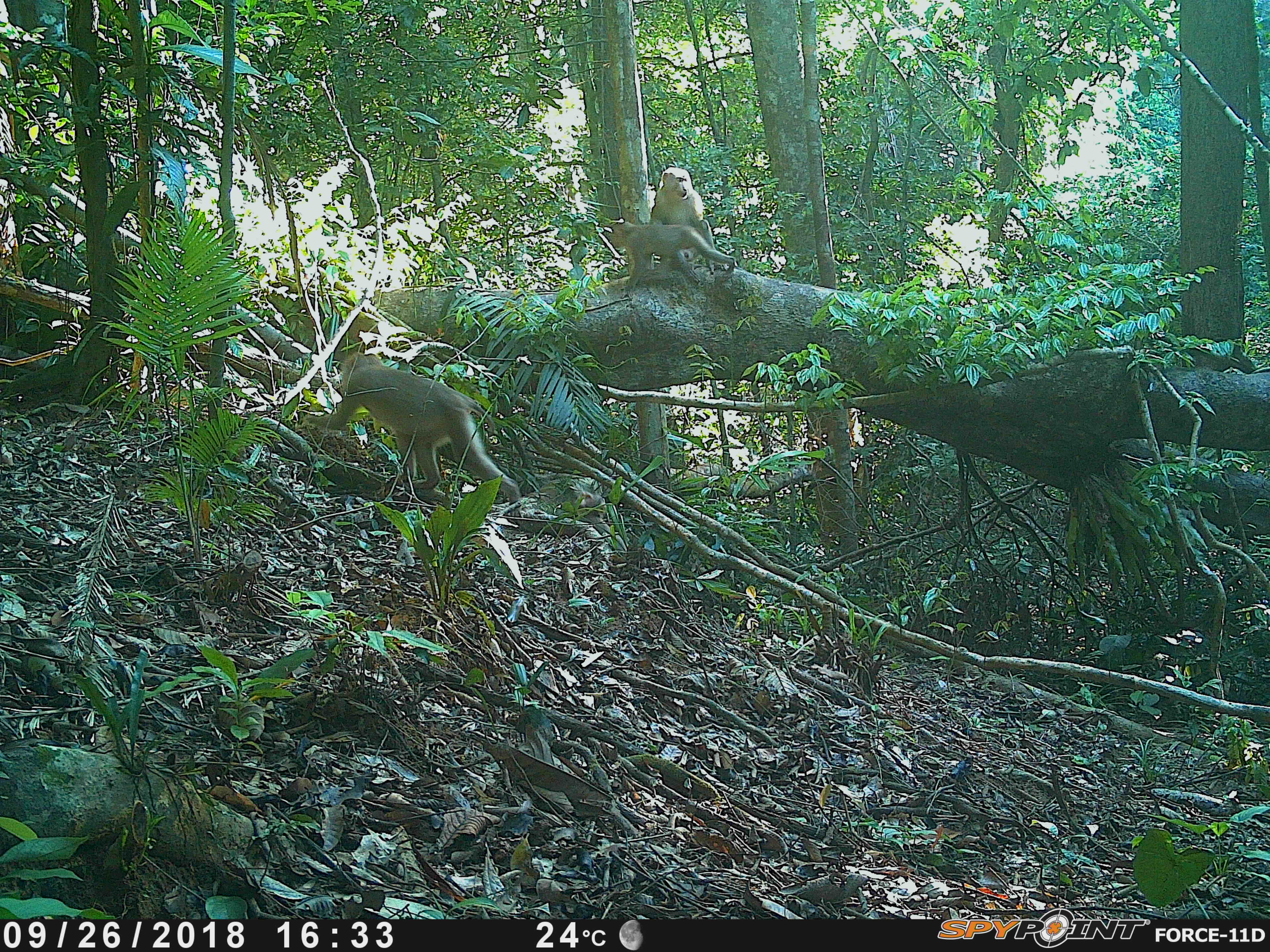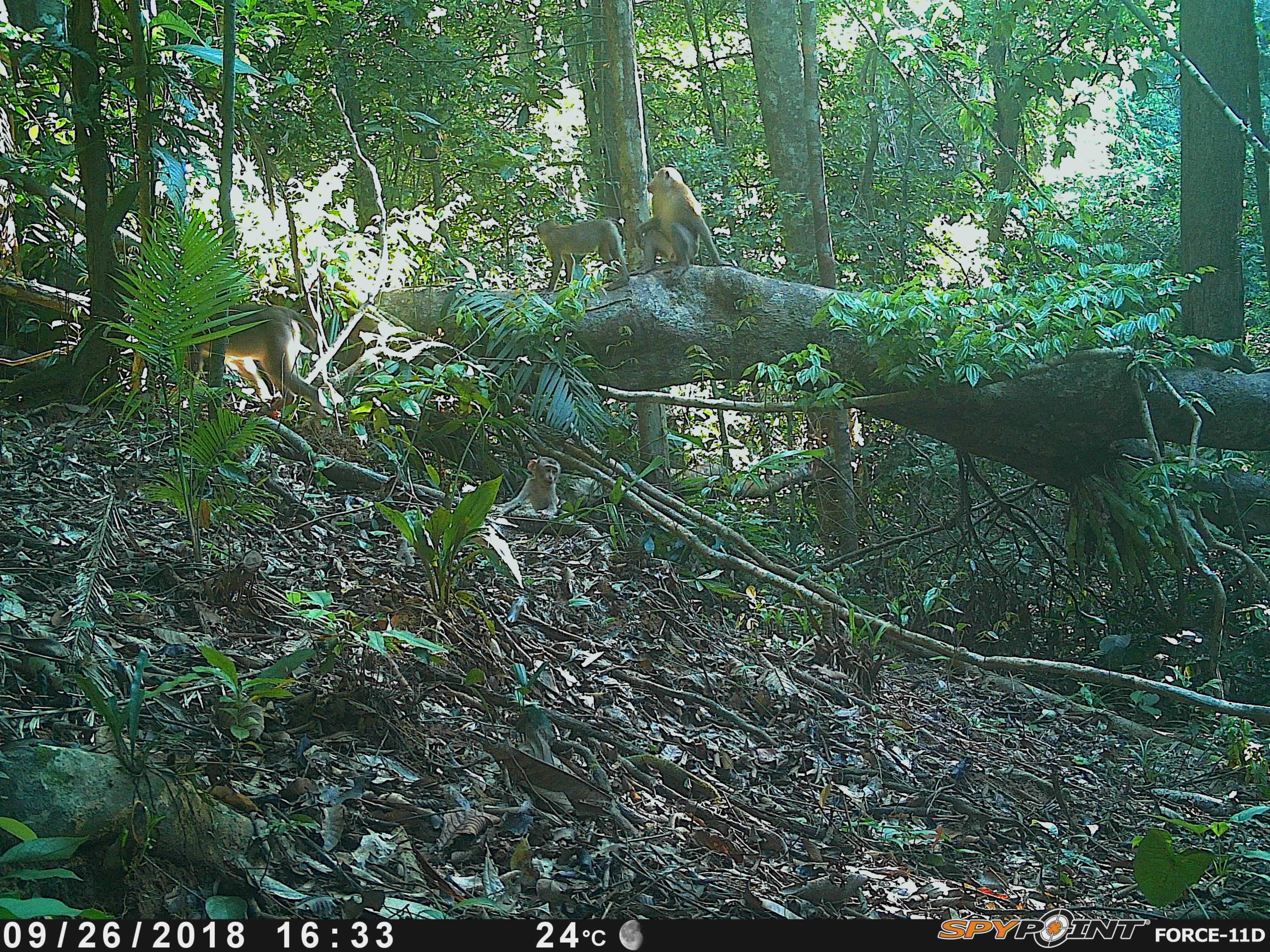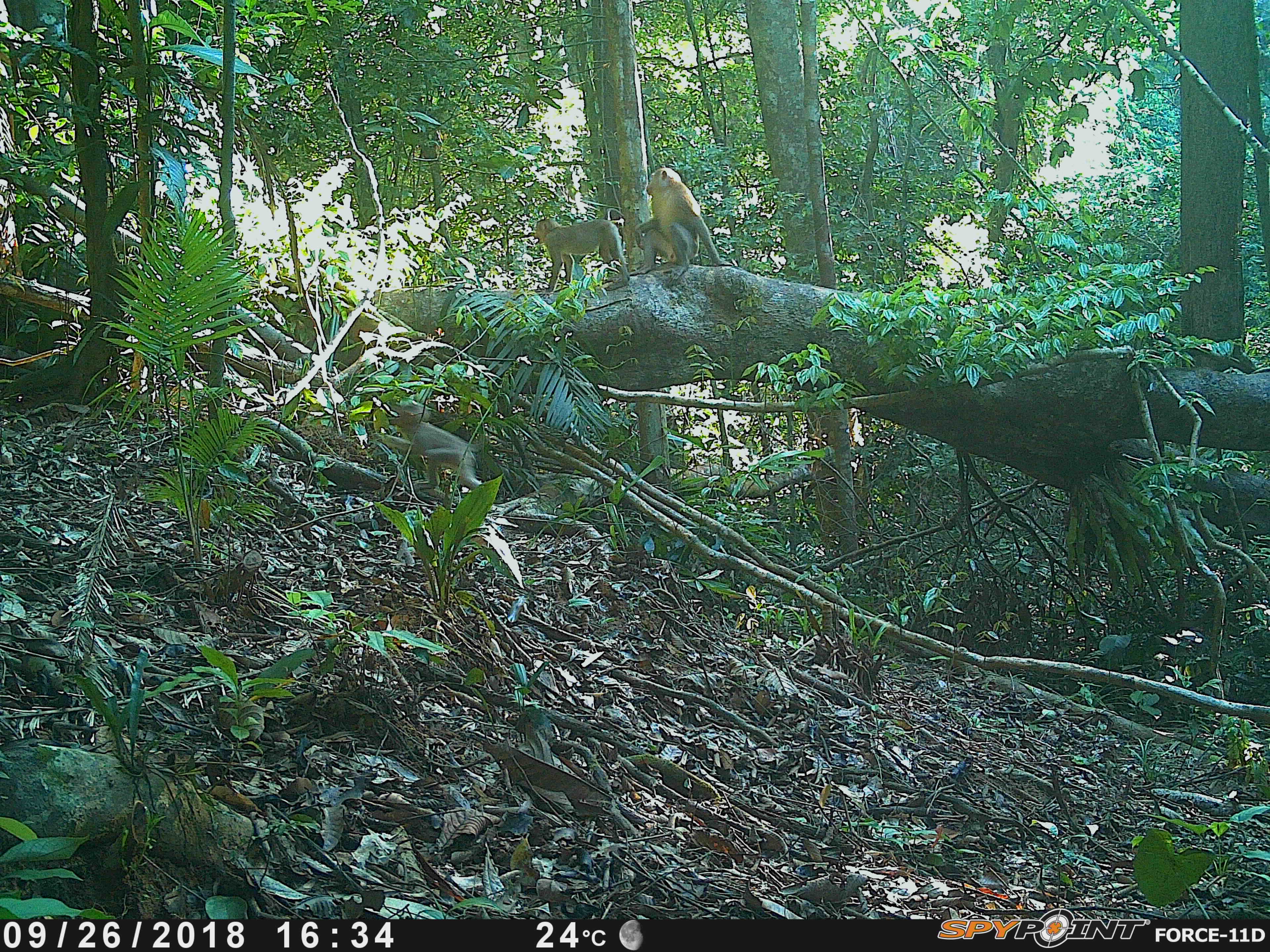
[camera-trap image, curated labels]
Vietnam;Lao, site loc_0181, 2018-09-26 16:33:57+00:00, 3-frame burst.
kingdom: Animalia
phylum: Chordata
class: Mammalia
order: Primates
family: Cercopithecidae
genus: Macaca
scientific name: Macaca nemestrina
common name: pig-tailed macaque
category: pig tailed macaque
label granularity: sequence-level